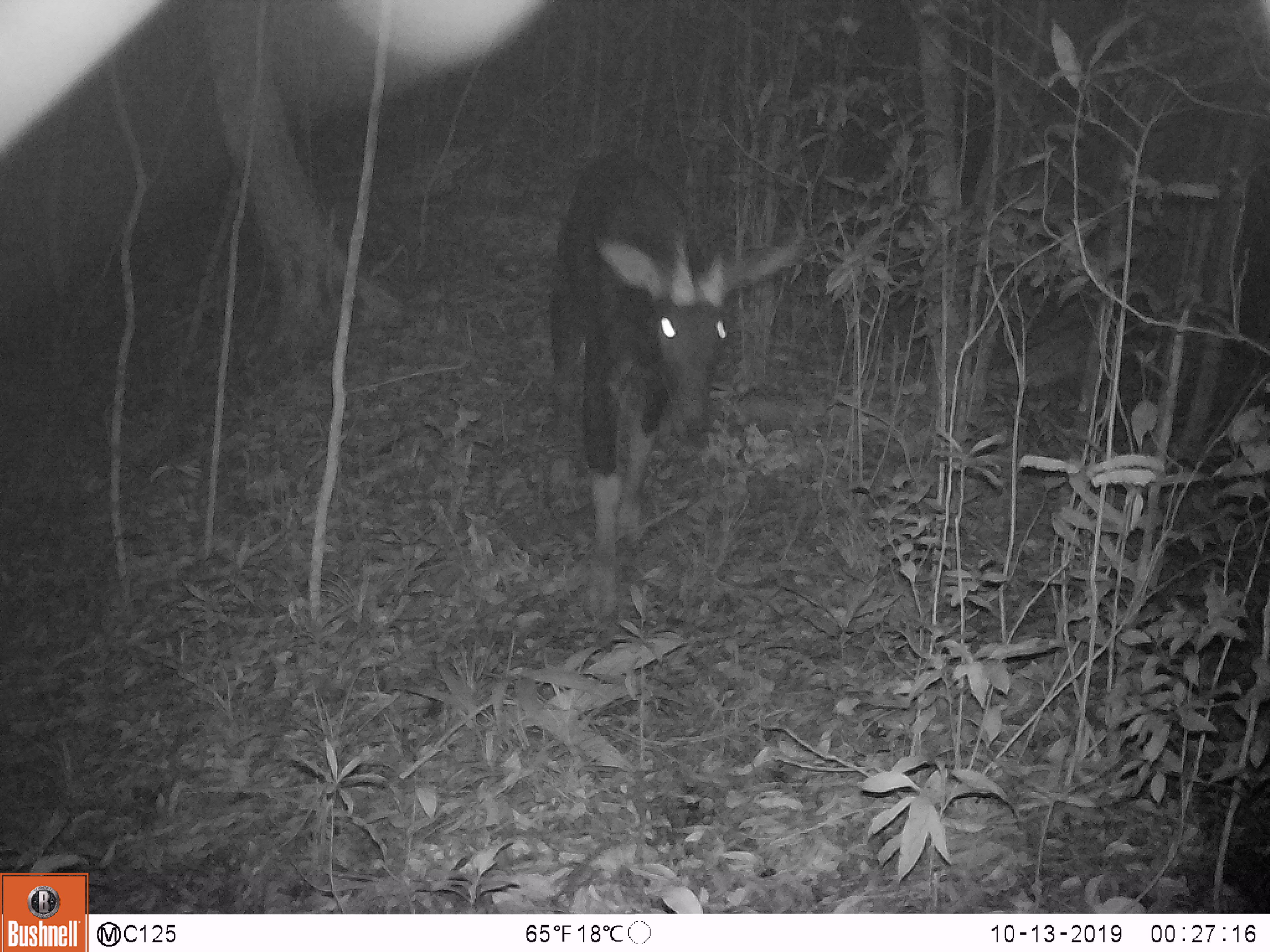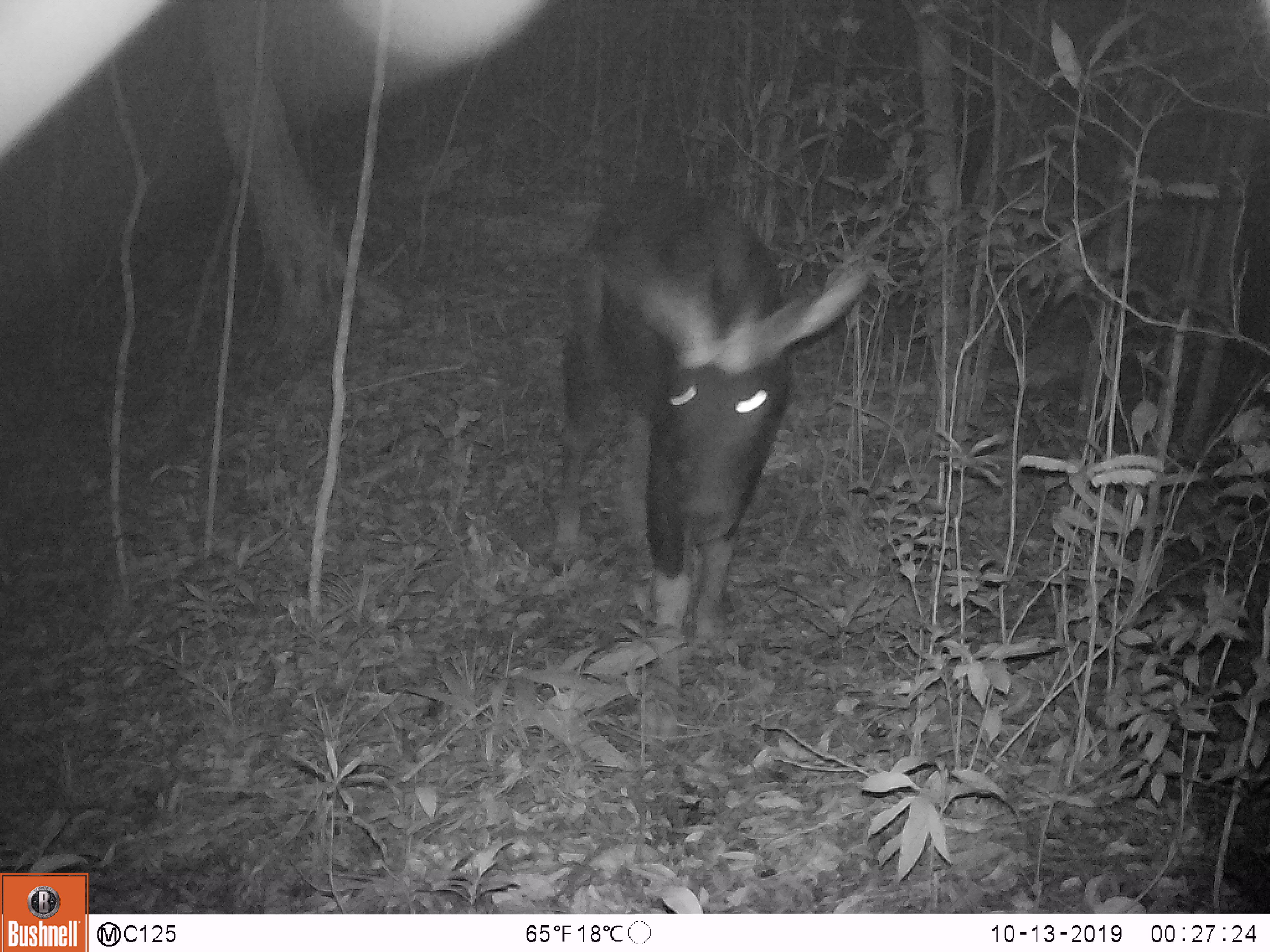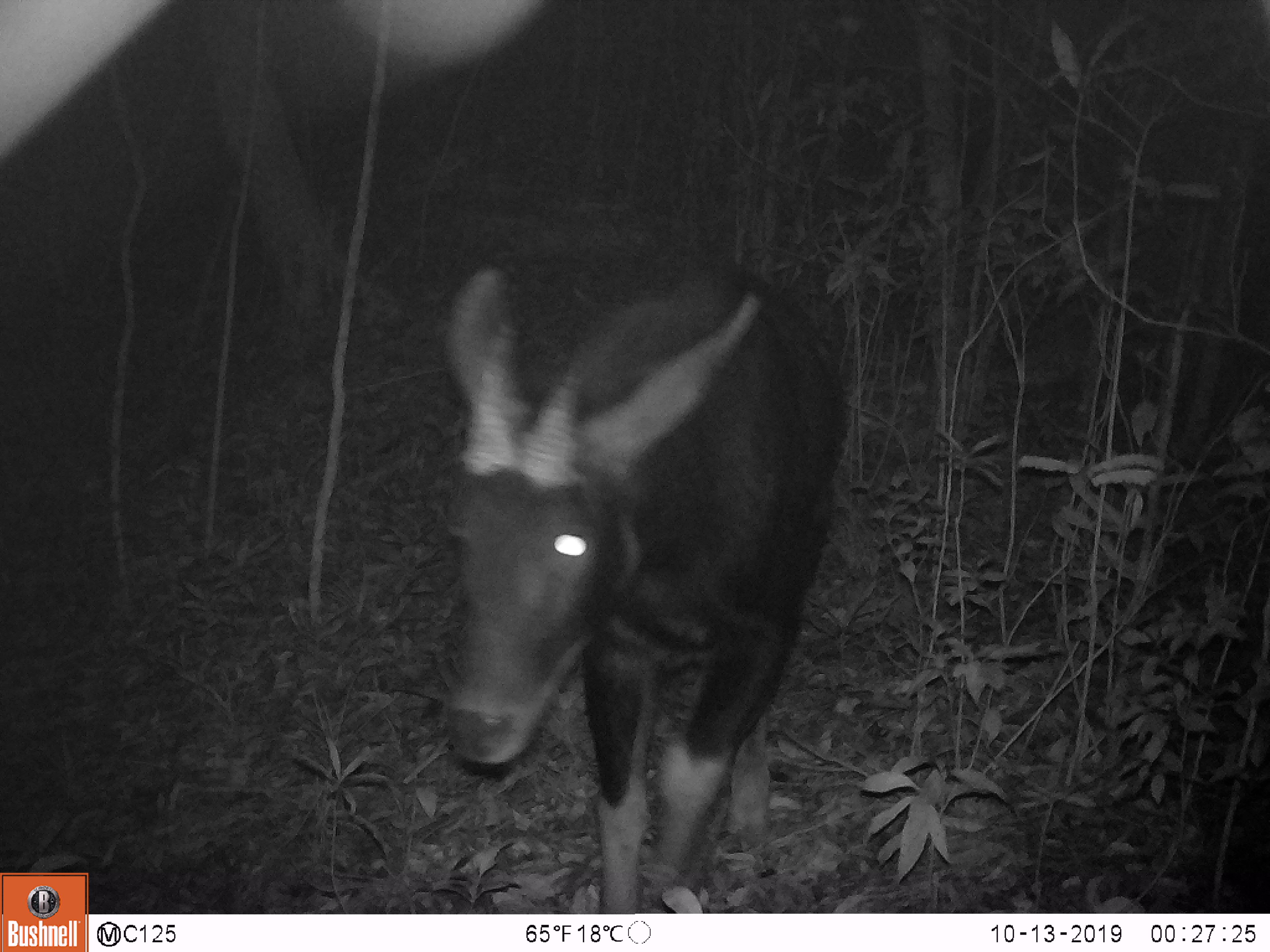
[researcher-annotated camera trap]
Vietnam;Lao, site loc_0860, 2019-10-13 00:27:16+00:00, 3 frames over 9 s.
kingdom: Animalia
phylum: Chordata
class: Mammalia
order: Artiodactyla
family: Bovidae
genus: Capricornis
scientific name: Capricornis sumatraensis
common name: chinese serow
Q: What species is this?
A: Chinese serow (Capricornis sumatraensis).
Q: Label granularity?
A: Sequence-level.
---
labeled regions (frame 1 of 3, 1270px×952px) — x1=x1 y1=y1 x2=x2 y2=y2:
chinese serow: x1=547 y1=147 x2=802 y2=620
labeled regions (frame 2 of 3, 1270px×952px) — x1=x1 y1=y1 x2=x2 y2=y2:
chinese serow: x1=555 y1=182 x2=871 y2=760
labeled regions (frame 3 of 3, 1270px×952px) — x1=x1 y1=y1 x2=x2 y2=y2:
chinese serow: x1=437 y1=258 x2=846 y2=915